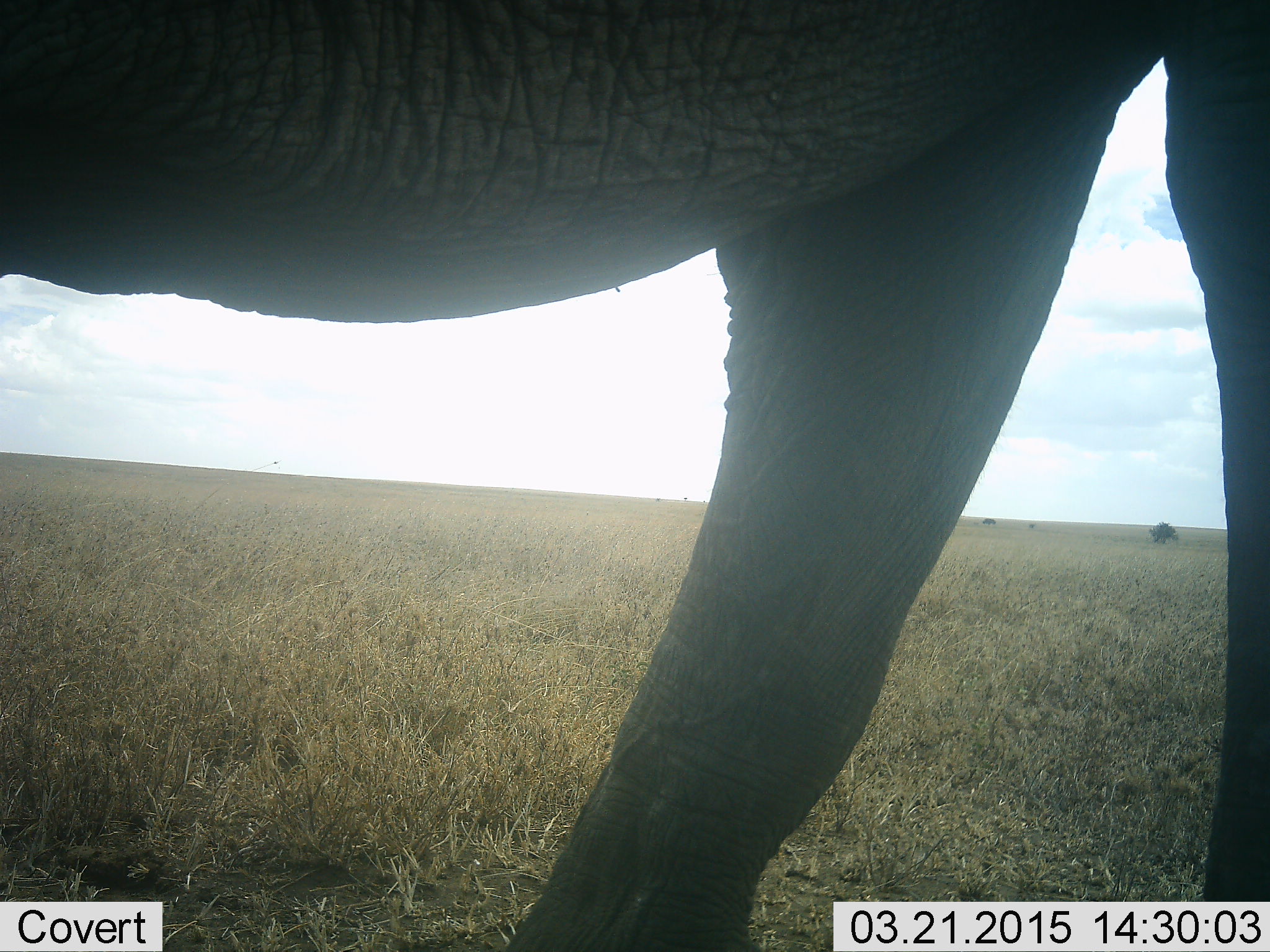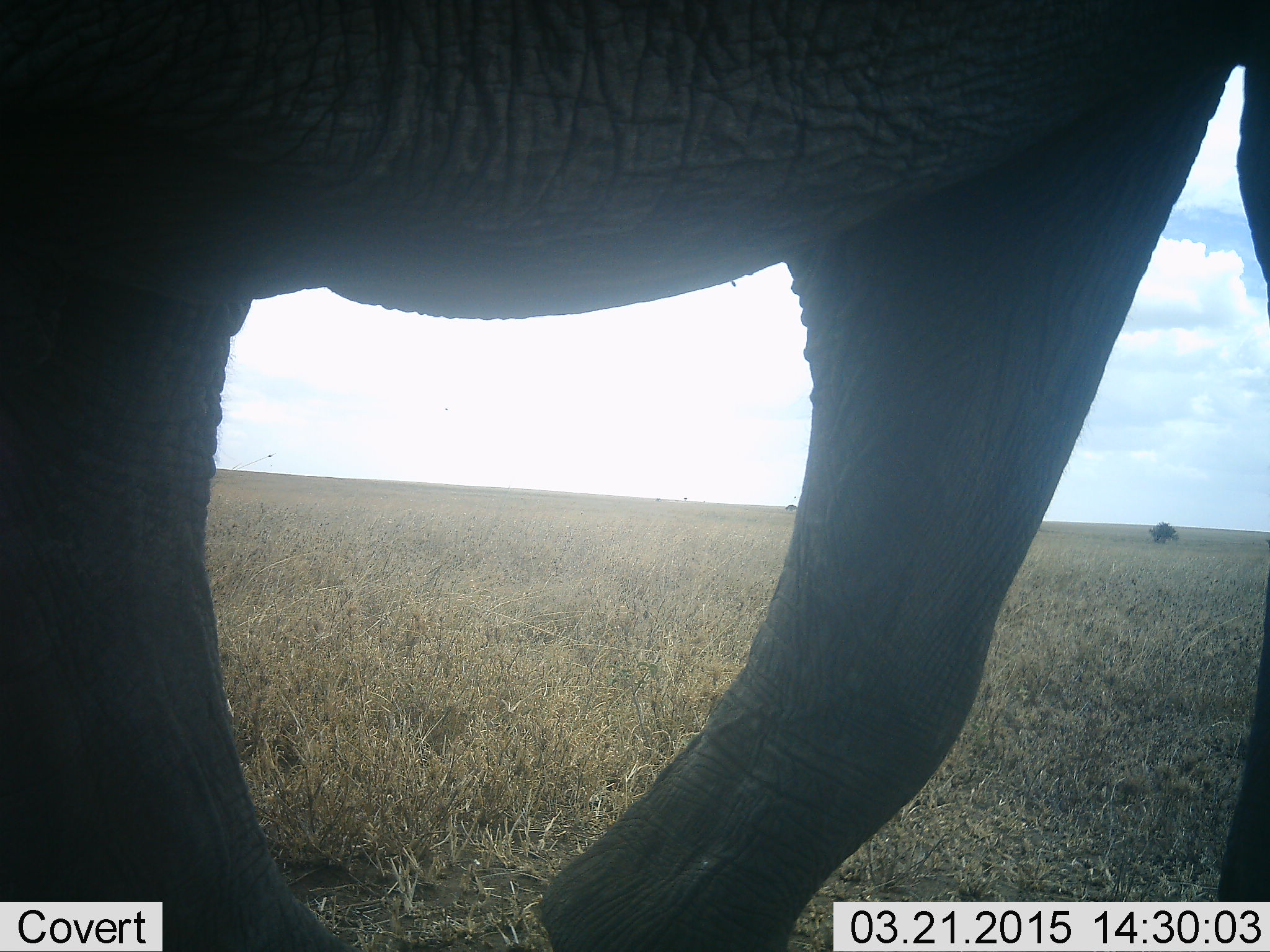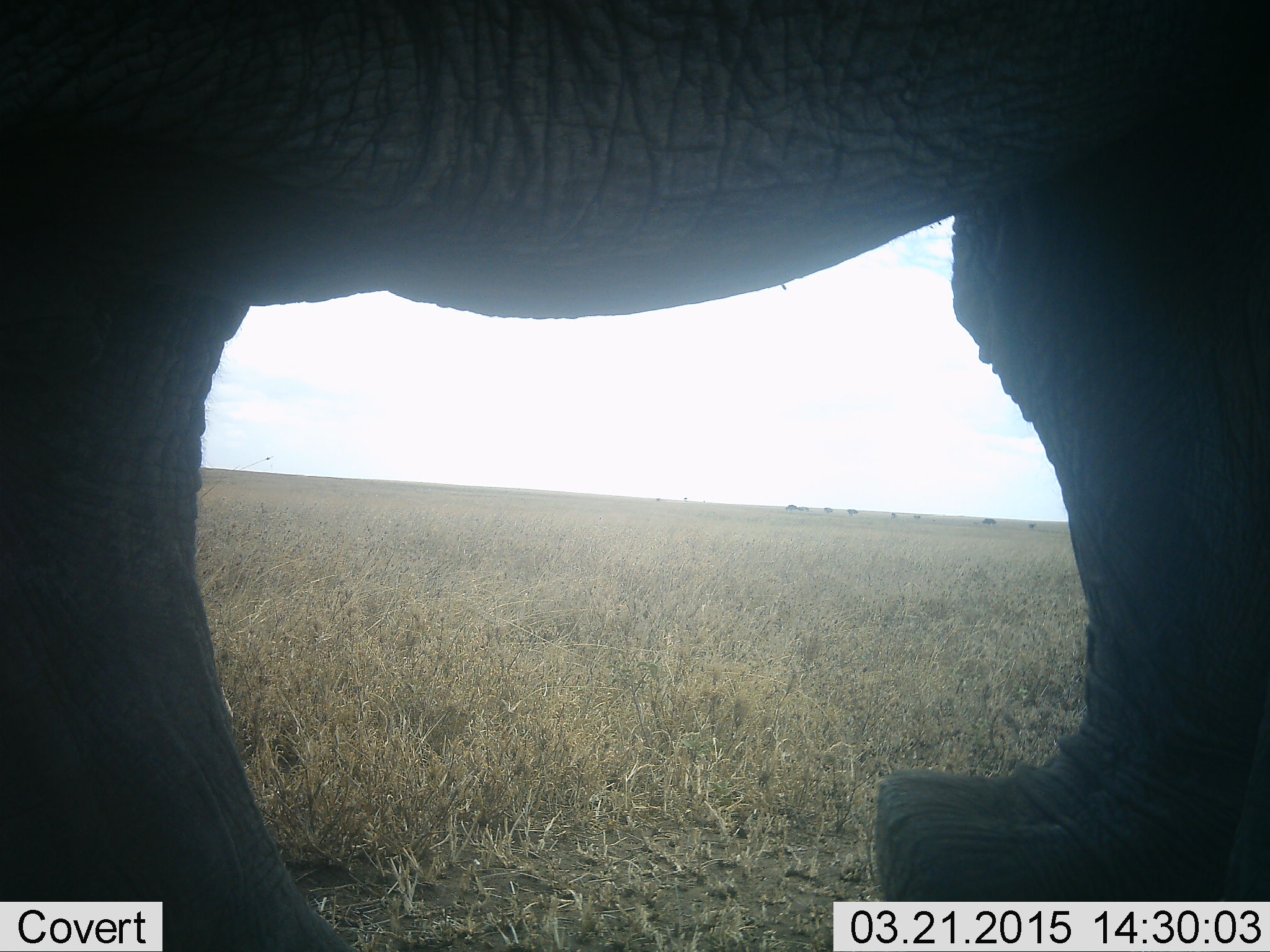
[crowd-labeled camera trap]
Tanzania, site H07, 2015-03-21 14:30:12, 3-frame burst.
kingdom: Animalia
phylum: Chordata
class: Mammalia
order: Proboscidea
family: Elephantidae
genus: Loxodonta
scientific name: Loxodonta africana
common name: african bush elephant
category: elephant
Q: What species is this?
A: Elephant (african bush elephant) (Loxodonta africana).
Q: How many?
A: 1.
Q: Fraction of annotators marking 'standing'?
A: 20%.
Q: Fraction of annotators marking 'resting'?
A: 0%.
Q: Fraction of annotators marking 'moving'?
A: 80%.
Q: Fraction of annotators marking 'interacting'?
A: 0%.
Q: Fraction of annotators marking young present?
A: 0%.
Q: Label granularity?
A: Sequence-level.